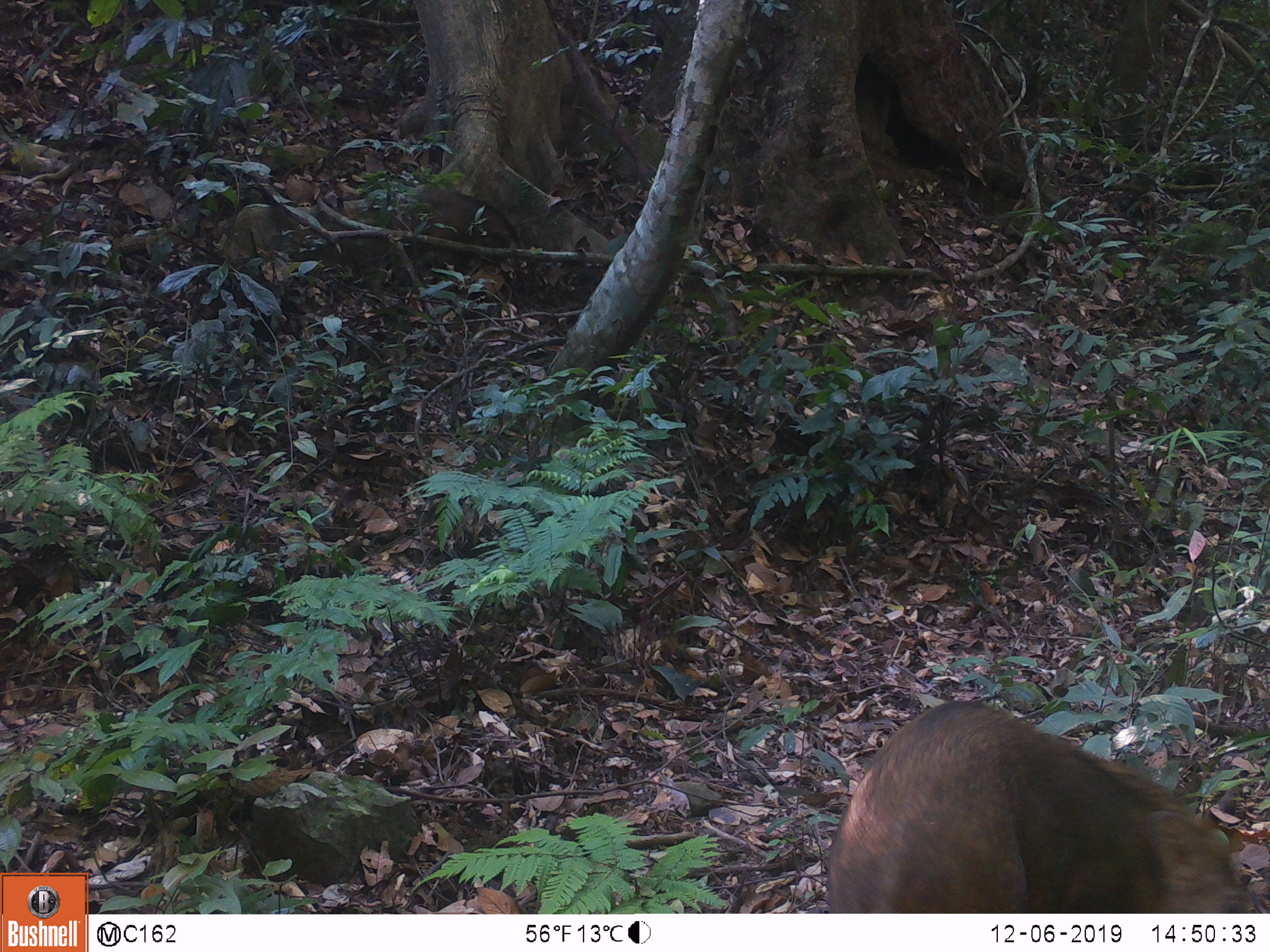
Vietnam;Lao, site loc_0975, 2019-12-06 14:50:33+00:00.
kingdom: Animalia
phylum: Chordata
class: Mammalia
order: Artiodactyla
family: Suidae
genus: Sus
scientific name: Sus scrofa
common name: eurasian wild pig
Eurasian wild pig (Sus scrofa). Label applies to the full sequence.